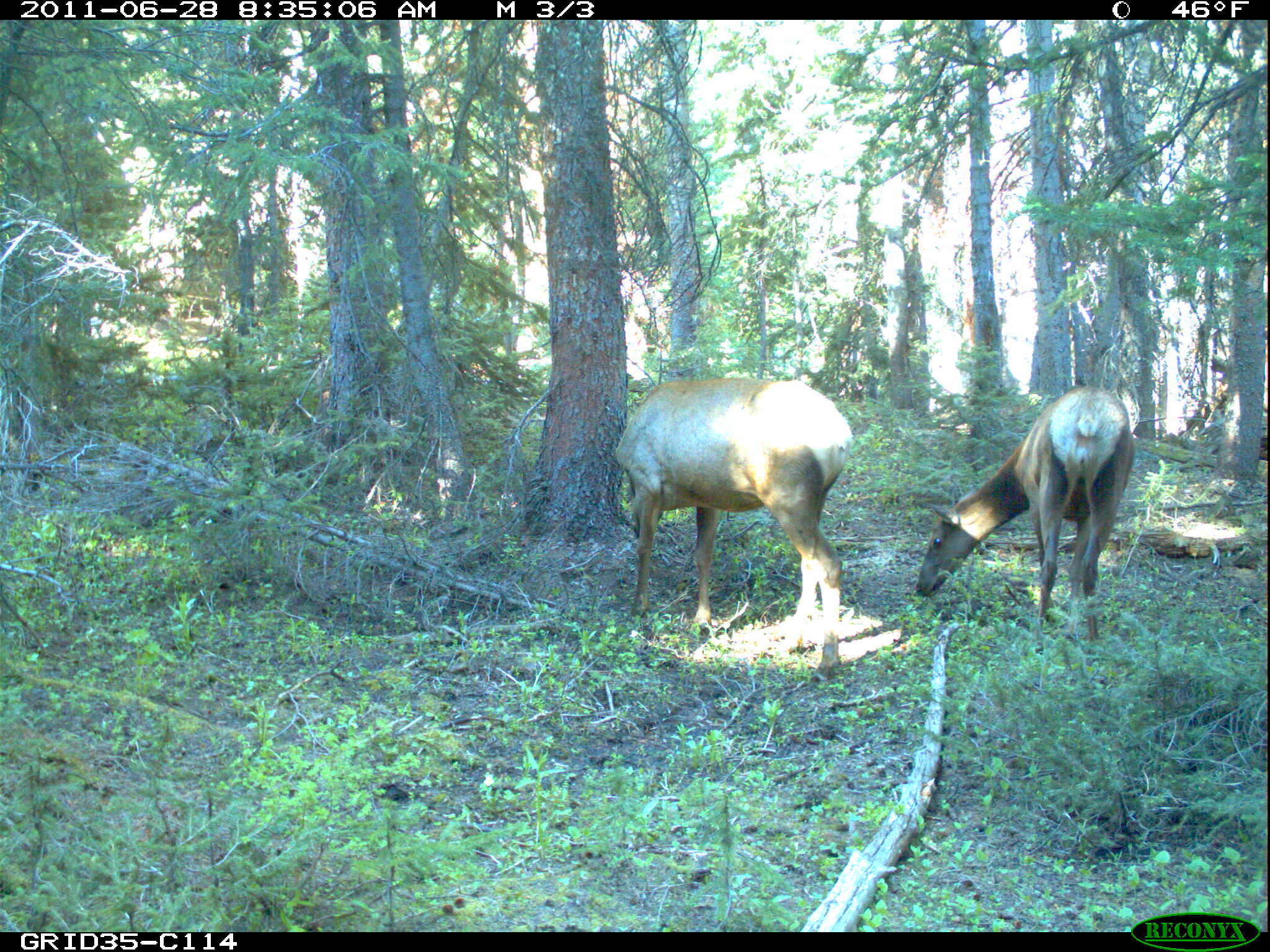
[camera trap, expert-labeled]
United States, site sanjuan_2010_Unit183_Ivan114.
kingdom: Animalia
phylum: Chordata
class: Mammalia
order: Artiodactyla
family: Cervidae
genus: Cervus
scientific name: Cervus elaphus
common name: red deer